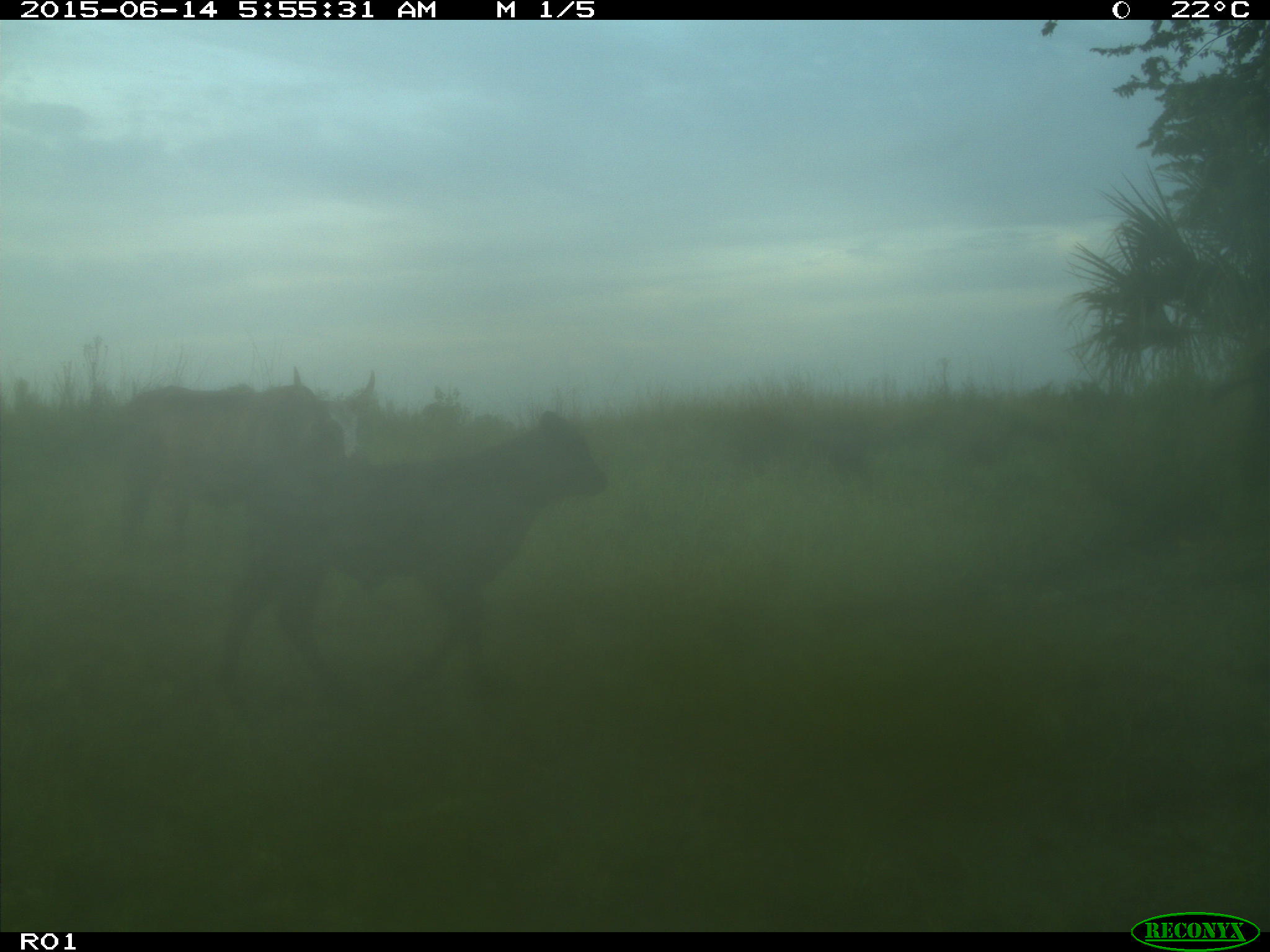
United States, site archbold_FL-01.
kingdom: Animalia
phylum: Chordata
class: Mammalia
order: Artiodactyla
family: Bovidae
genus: Bos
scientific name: Bos taurus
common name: domestic cow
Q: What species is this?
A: Bos taurus (domestic cow).